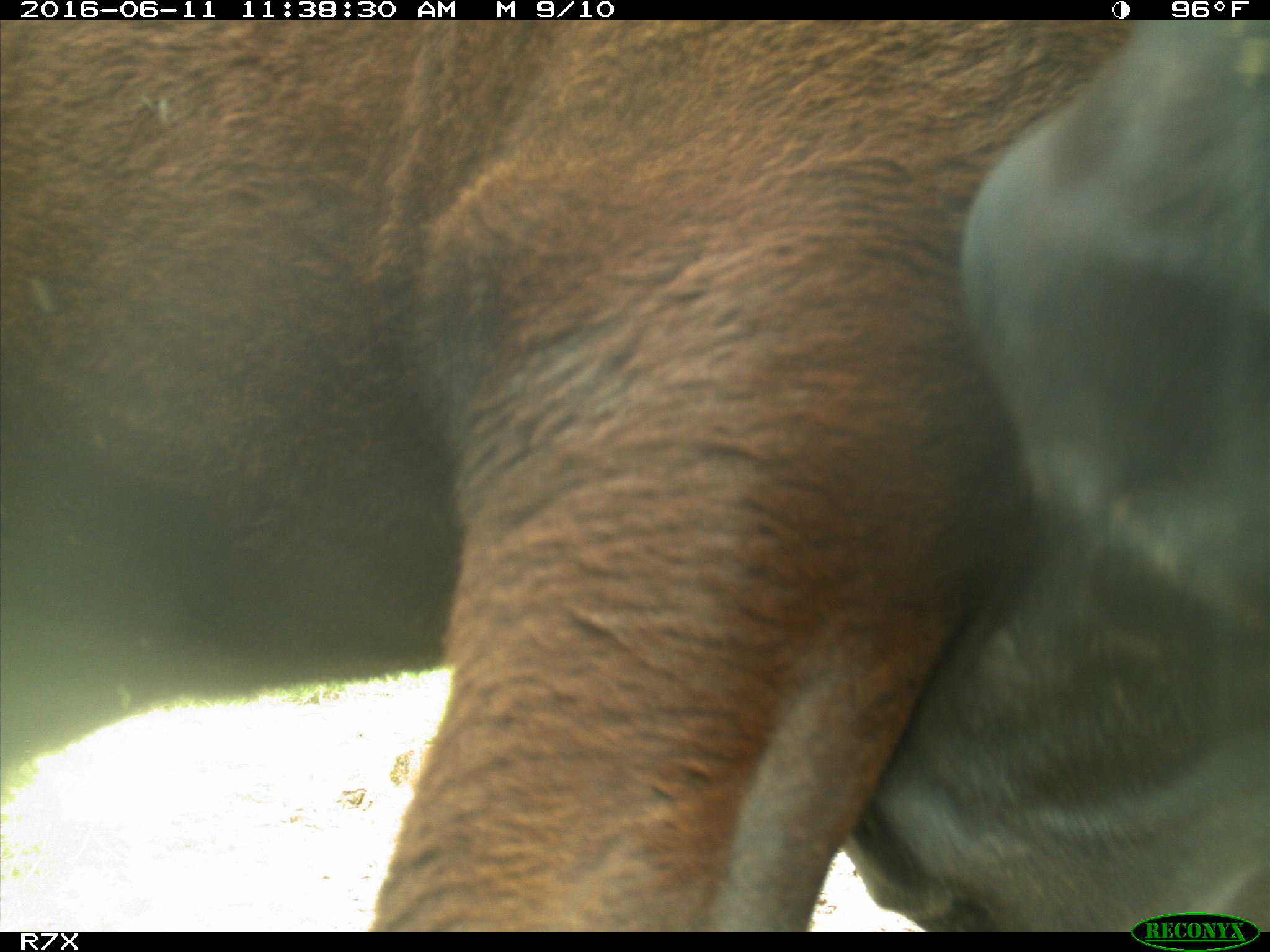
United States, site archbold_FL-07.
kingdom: Animalia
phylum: Chordata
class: Mammalia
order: Artiodactyla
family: Bovidae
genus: Bos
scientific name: Bos taurus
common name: domestic cow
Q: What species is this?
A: Bos taurus (domestic cow).